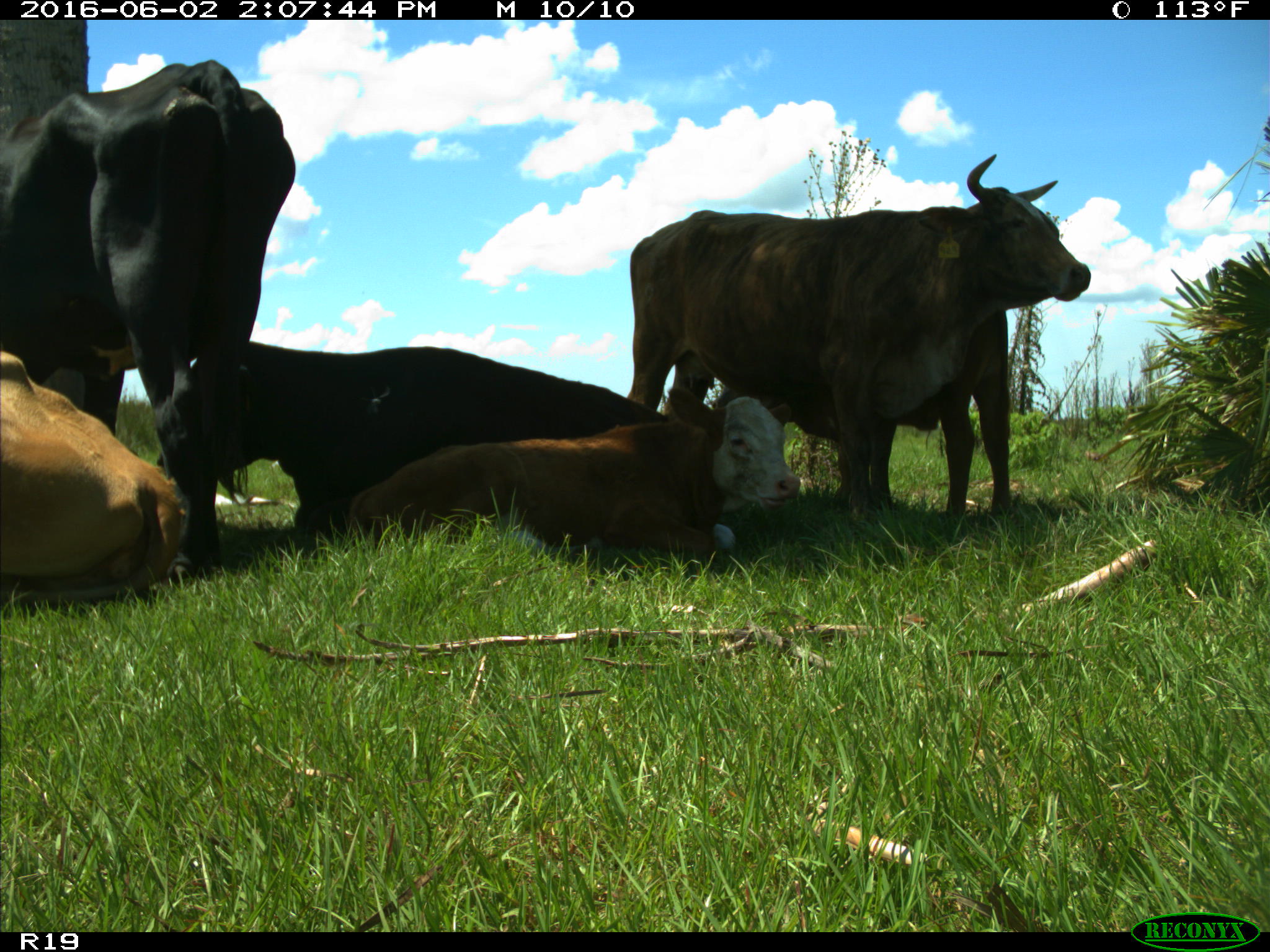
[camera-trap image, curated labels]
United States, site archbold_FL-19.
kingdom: Animalia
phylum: Chordata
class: Mammalia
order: Artiodactyla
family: Bovidae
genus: Bos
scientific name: Bos taurus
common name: domestic cow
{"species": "Bos taurus (domestic cow)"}